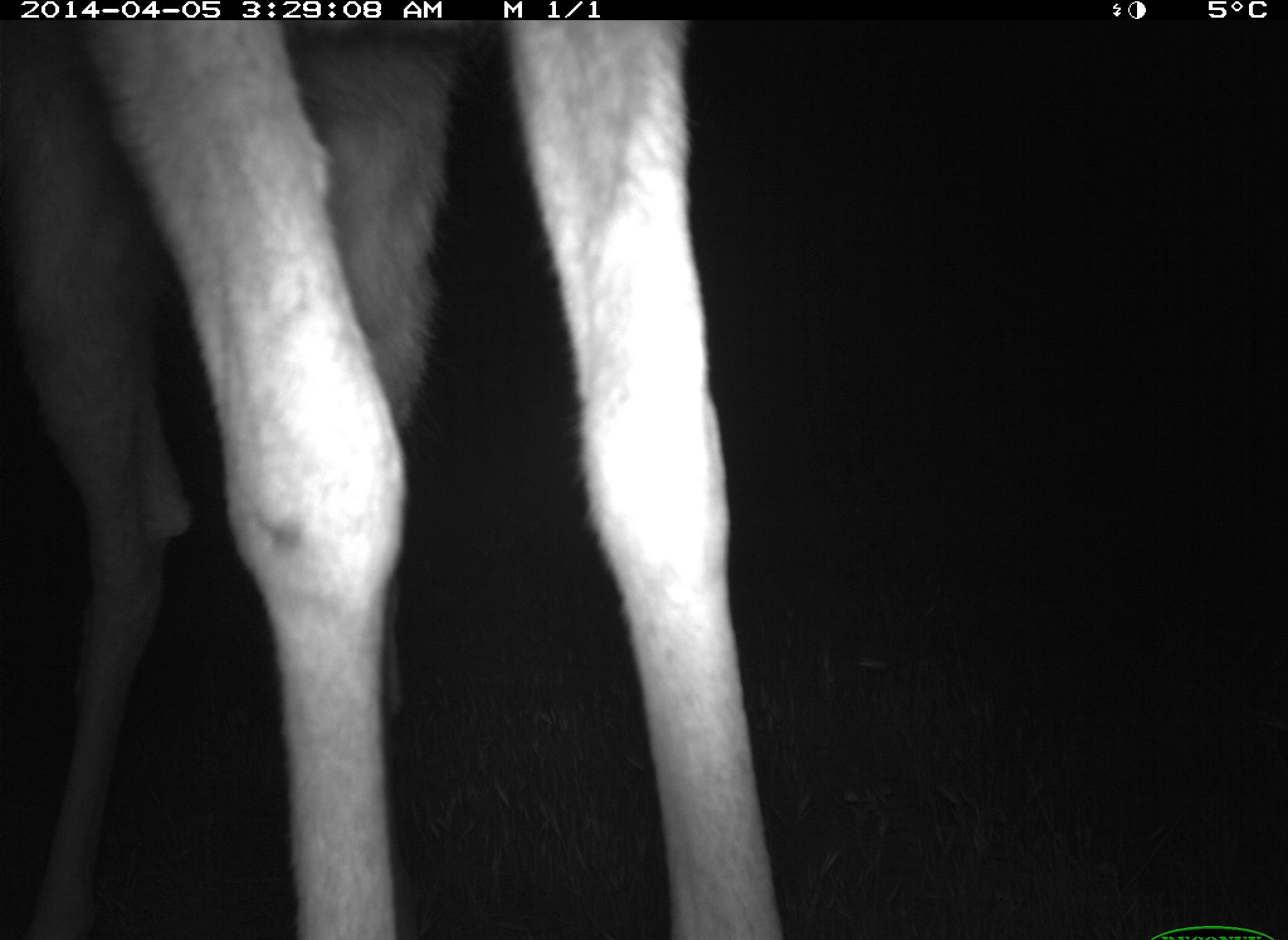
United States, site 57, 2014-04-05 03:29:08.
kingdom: Animalia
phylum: Chordata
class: Mammalia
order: Artiodactyla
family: Cervidae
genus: Odocoileus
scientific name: Odocoileus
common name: deer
Deer (Odocoileus).